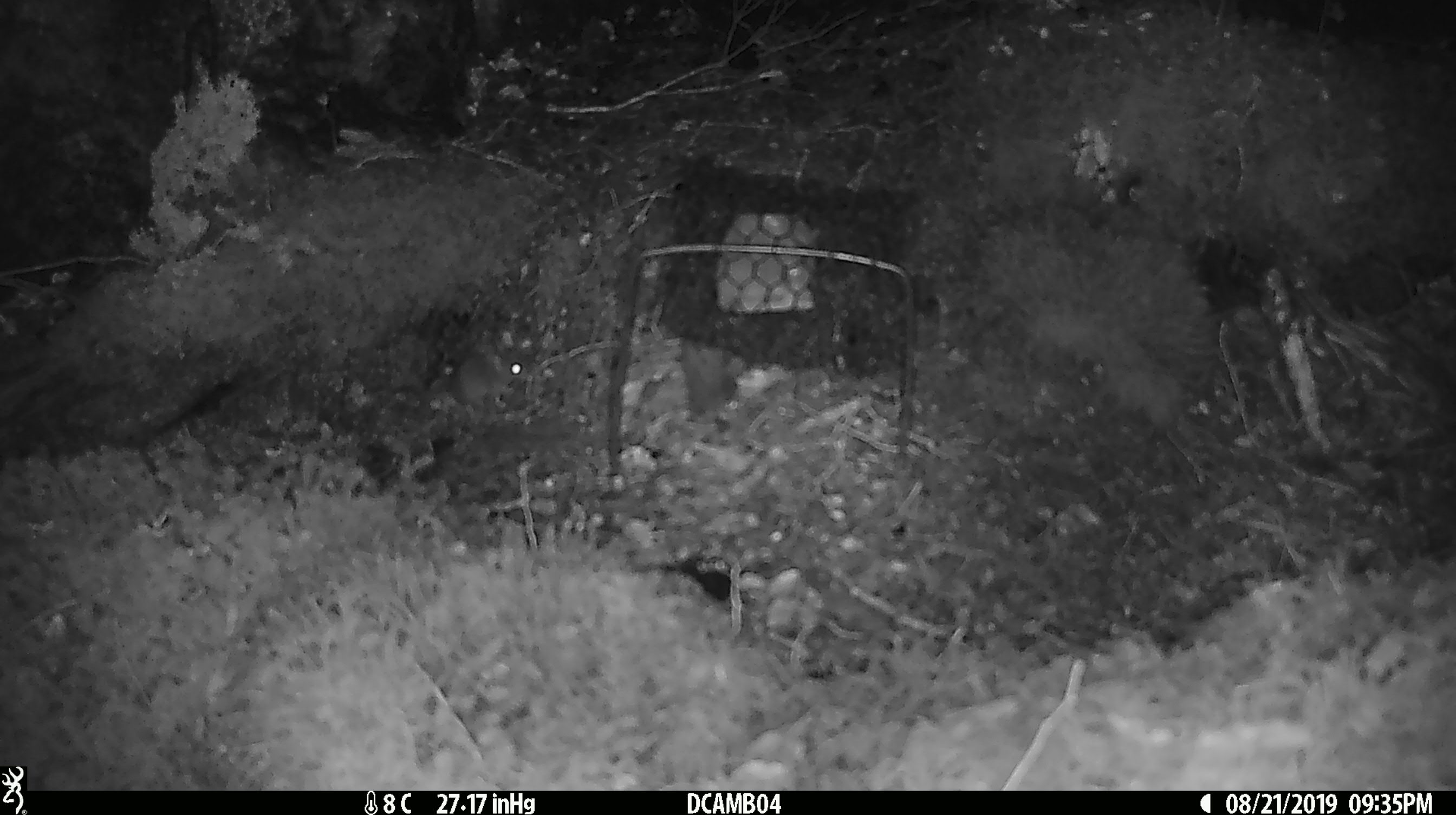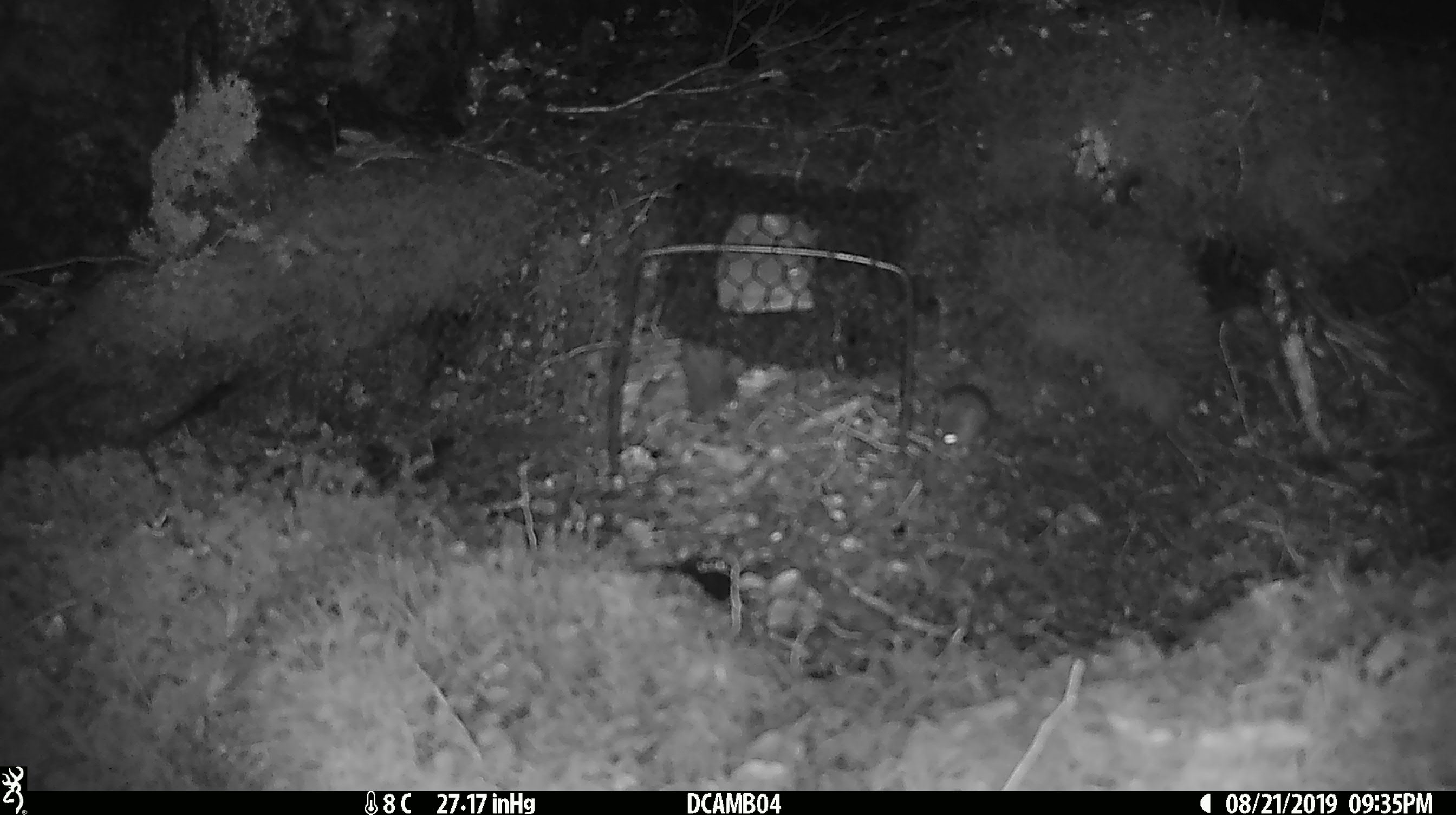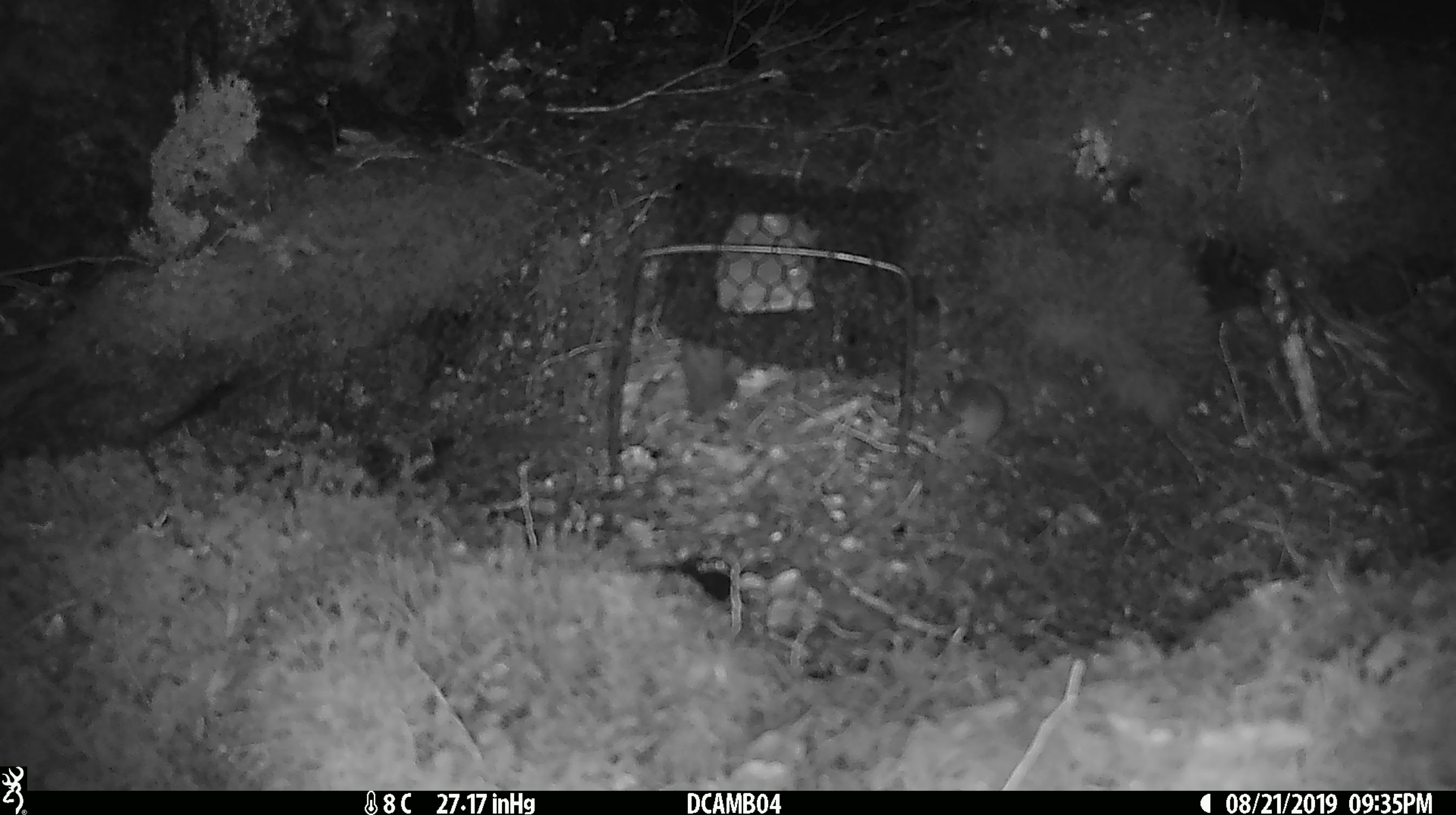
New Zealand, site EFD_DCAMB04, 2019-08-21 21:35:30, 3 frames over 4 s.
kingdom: Animalia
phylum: Chordata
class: Mammalia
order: Rodentia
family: Muridae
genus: Mus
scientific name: Mus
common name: mouse